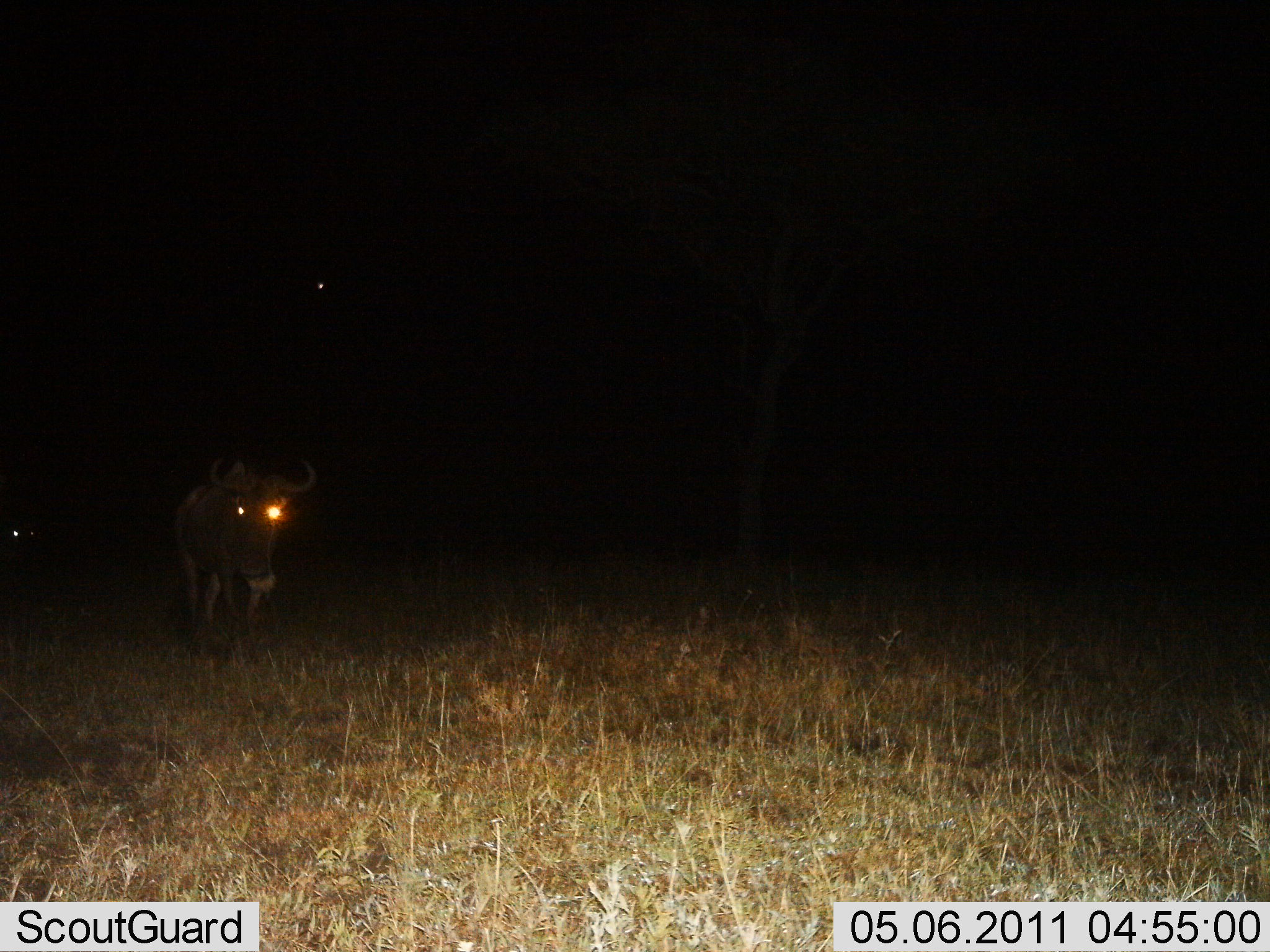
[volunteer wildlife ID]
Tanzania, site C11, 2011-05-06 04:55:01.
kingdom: Animalia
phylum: Chordata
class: Mammalia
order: Artiodactyla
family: Bovidae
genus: Connochaetes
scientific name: Connochaetes taurinus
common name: blue wildebeest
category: wildebeest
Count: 1.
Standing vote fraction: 36%.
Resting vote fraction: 0%.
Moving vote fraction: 64%.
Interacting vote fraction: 0%.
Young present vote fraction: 0%.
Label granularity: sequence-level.